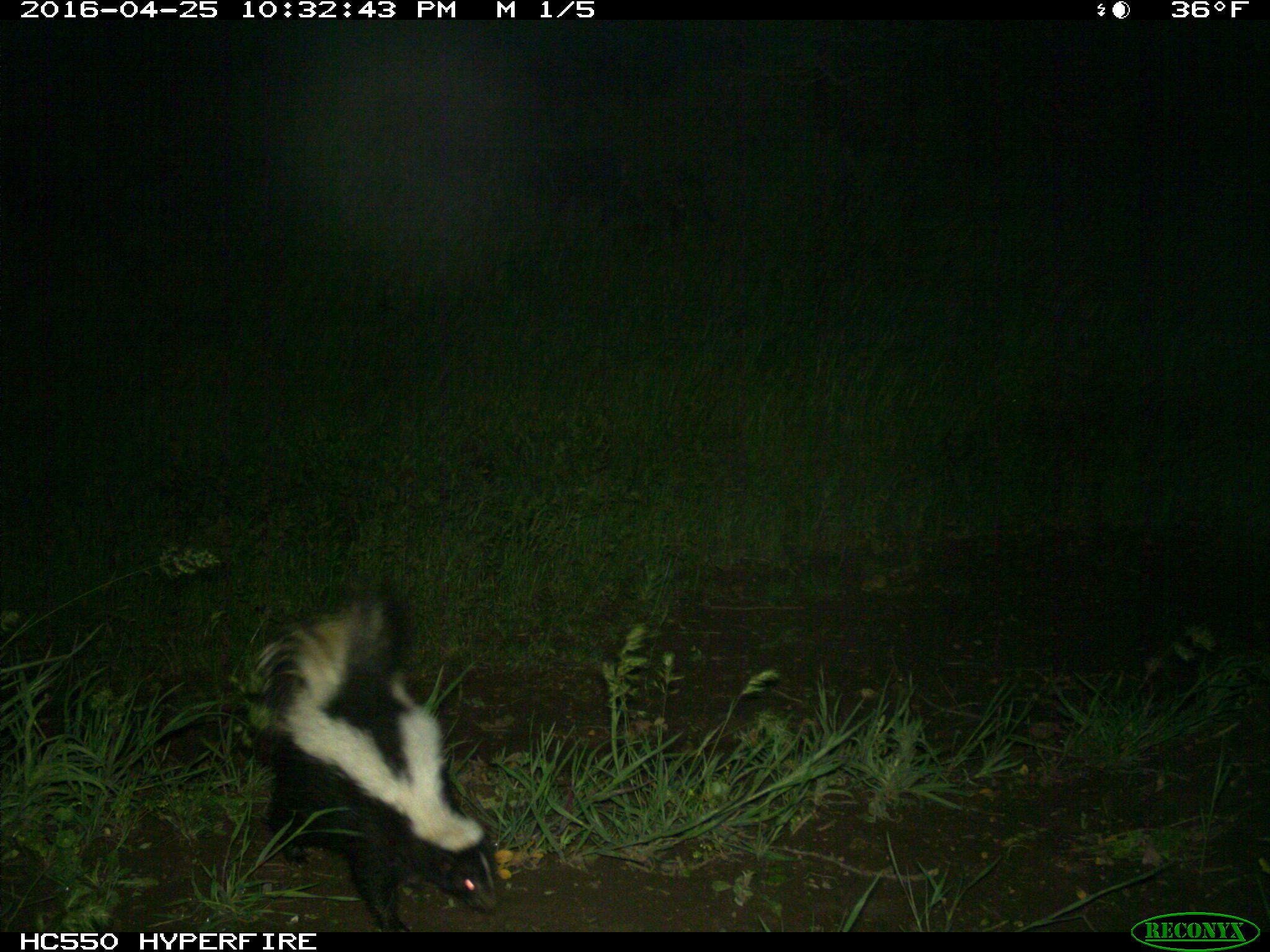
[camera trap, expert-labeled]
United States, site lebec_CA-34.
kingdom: Animalia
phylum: Chordata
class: Mammalia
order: Carnivora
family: Mephitidae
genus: Mephitis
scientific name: Mephitis mephitis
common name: striped skunk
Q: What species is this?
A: Mephitis mephitis (striped skunk).